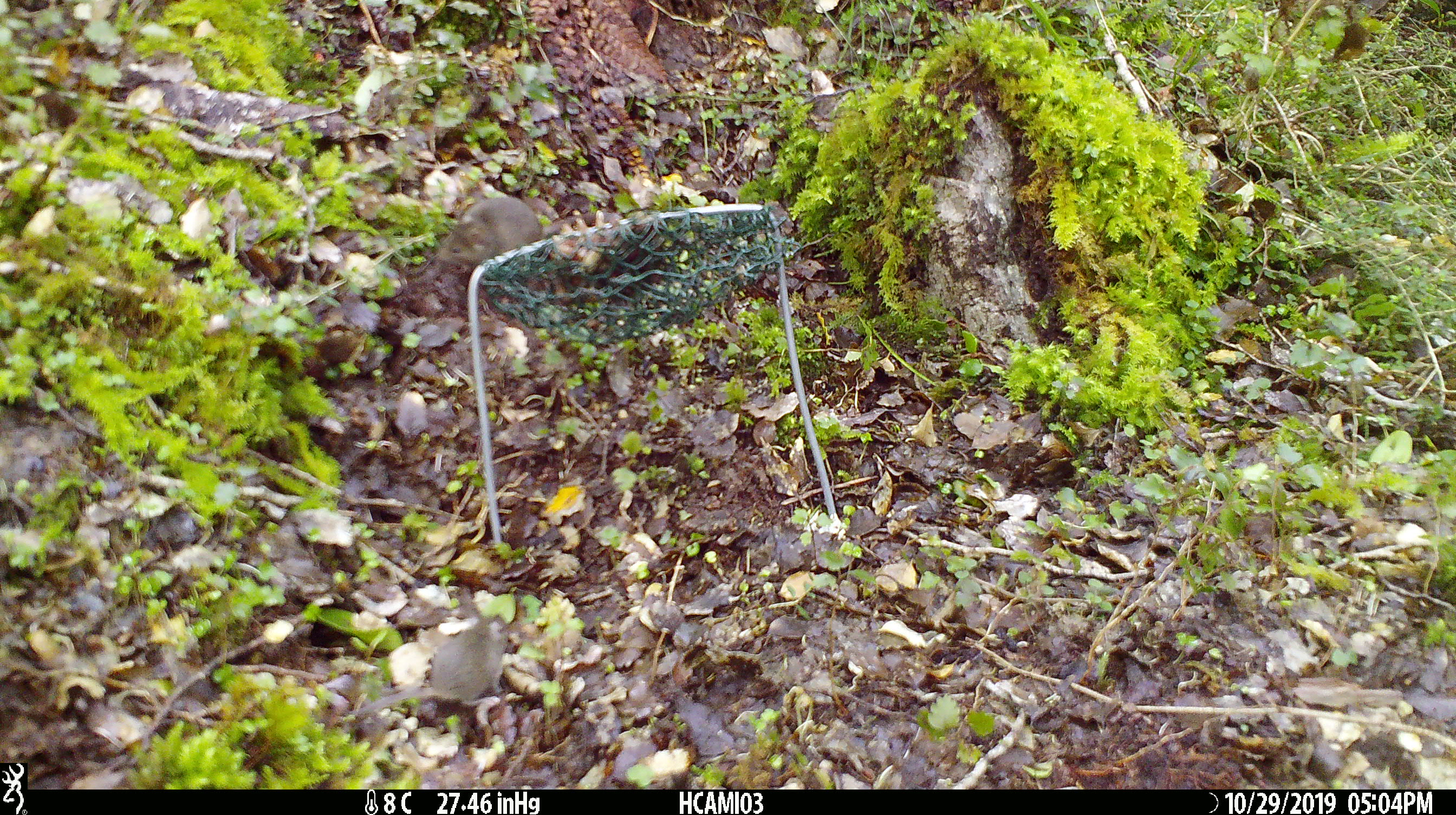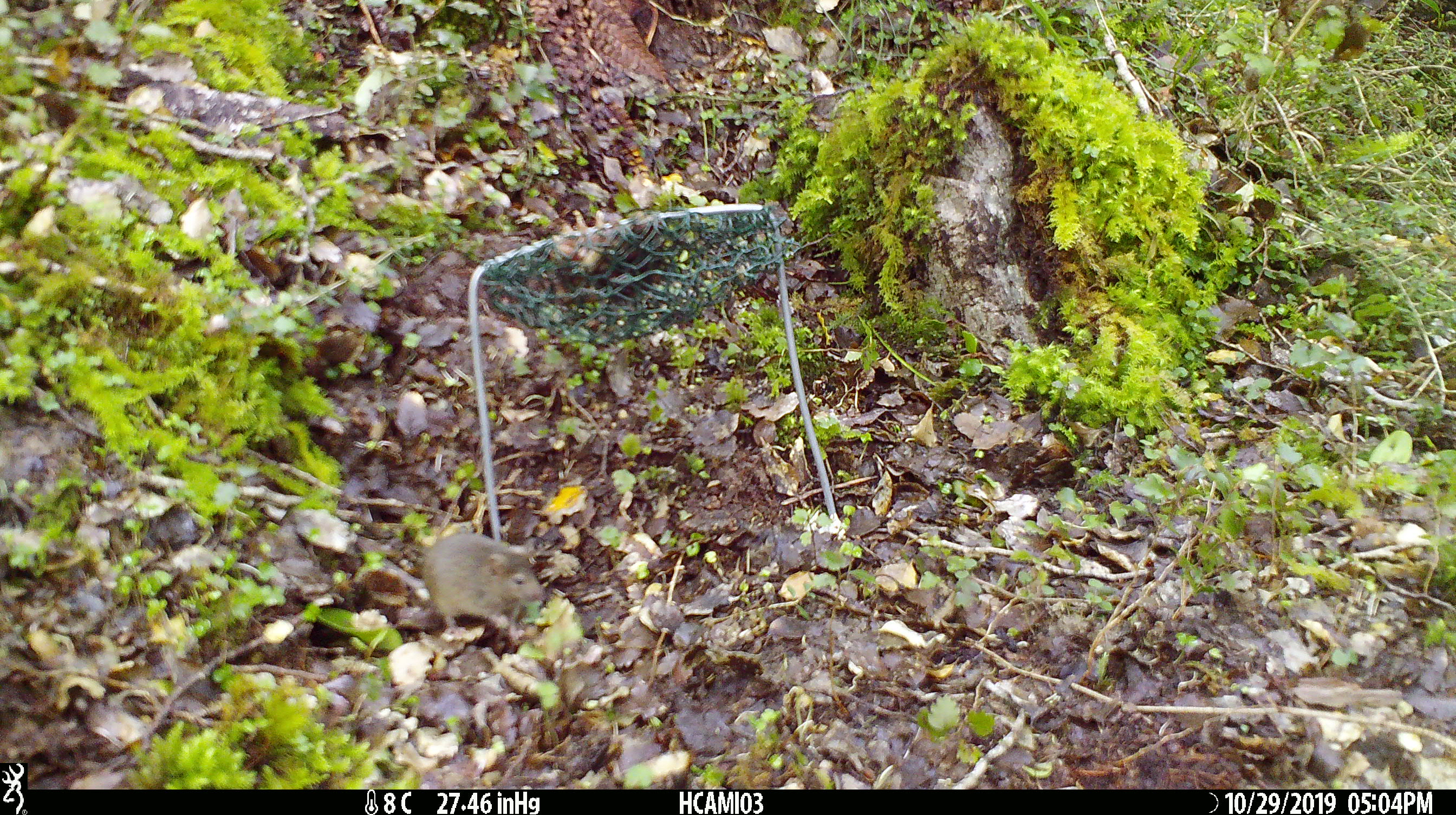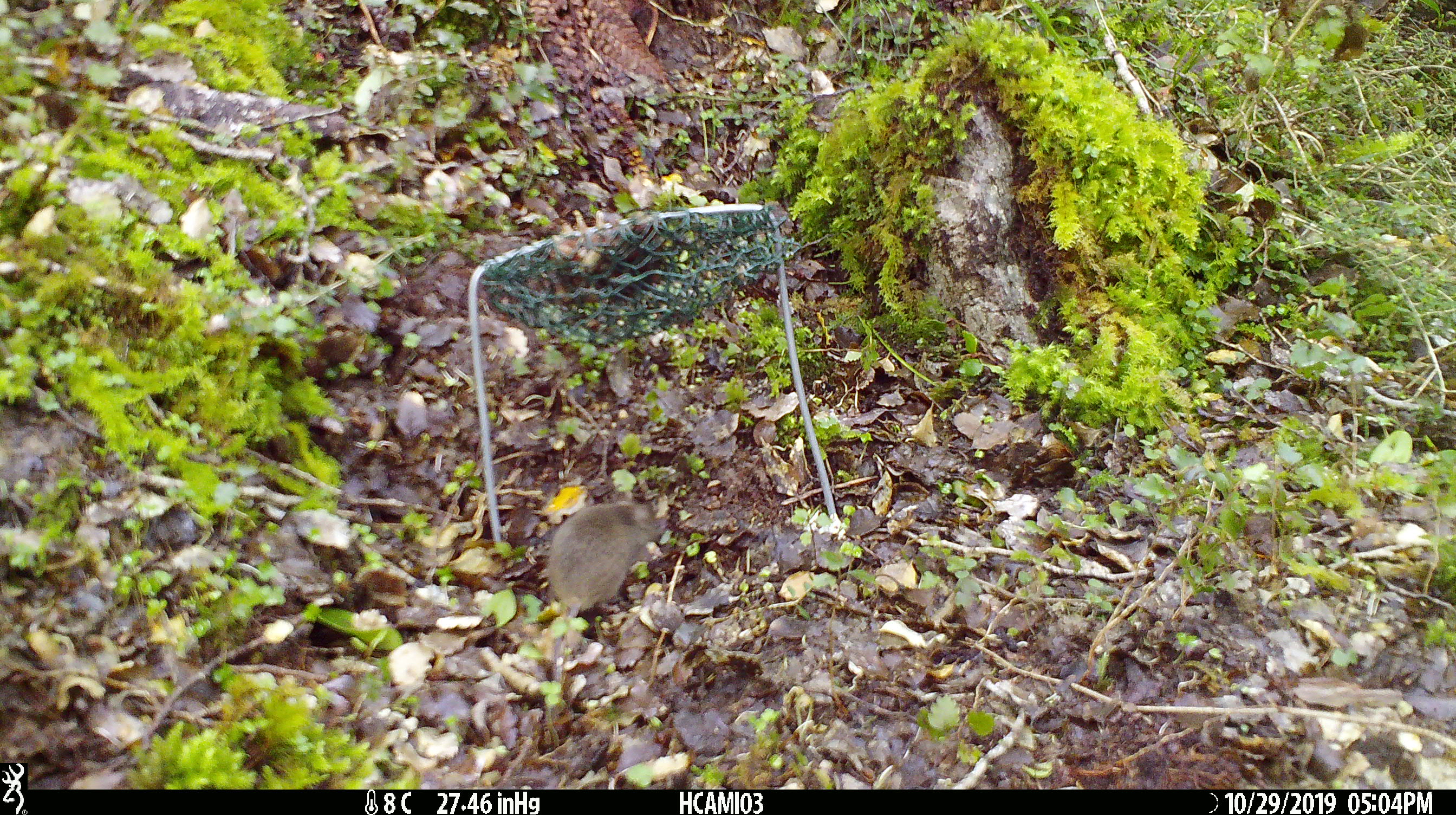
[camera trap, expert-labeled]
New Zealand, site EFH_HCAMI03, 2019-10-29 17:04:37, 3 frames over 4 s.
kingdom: Animalia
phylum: Chordata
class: Mammalia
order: Rodentia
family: Muridae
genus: Mus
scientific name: Mus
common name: mouse